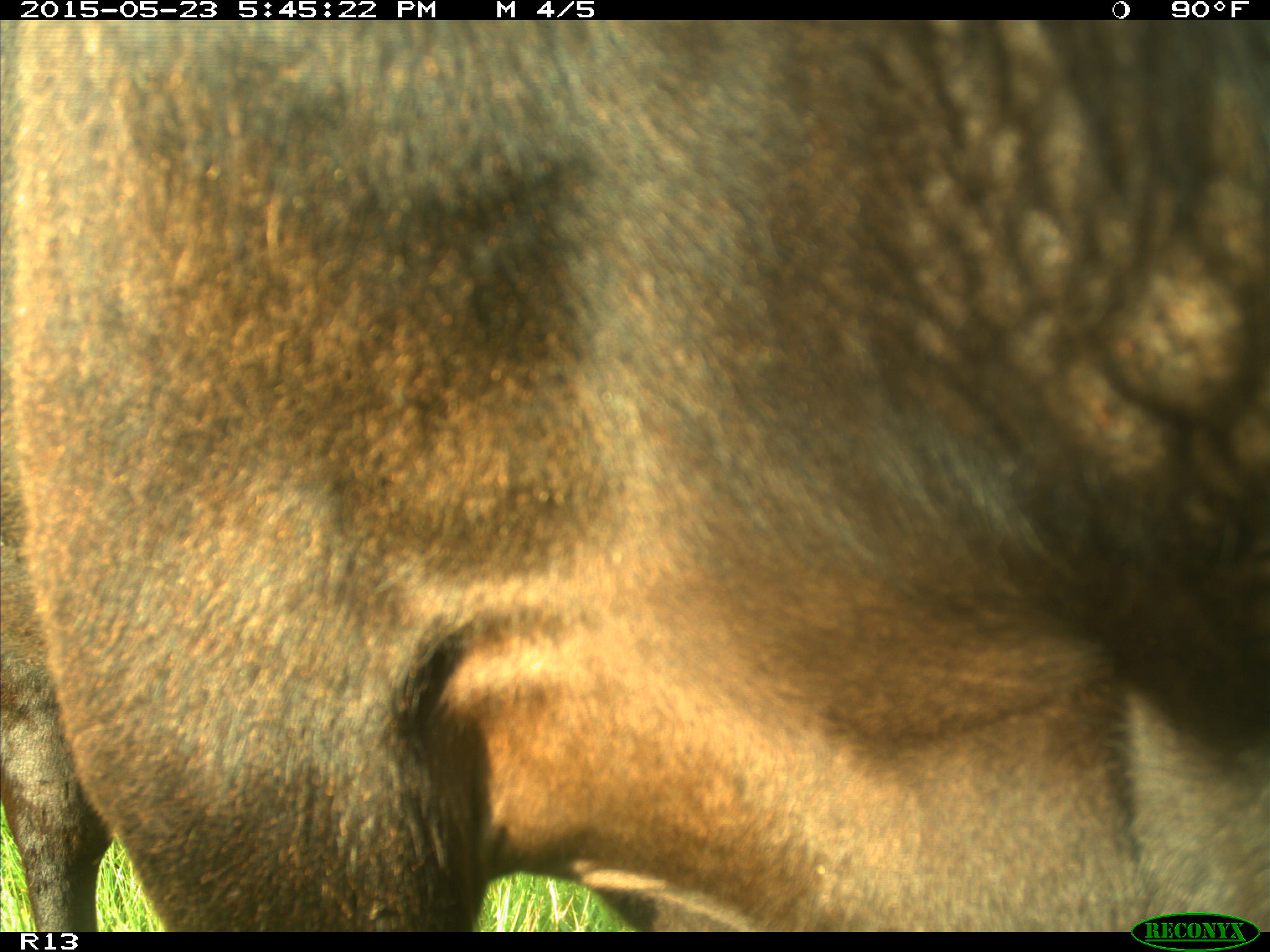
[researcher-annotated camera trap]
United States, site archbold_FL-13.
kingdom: Animalia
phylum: Chordata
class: Mammalia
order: Artiodactyla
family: Bovidae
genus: Bos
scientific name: Bos taurus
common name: domestic cow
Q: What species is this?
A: Bos taurus (domestic cow).